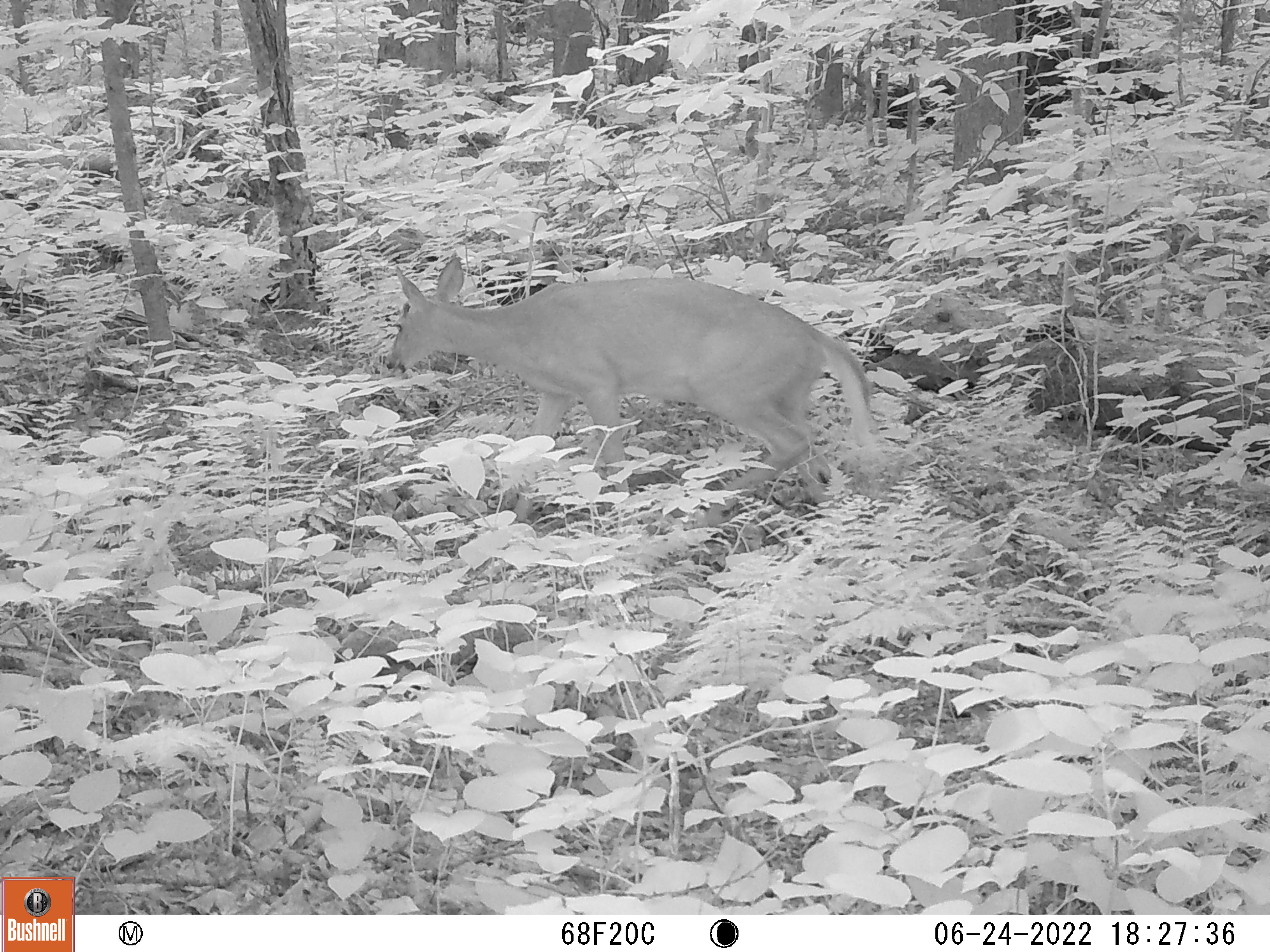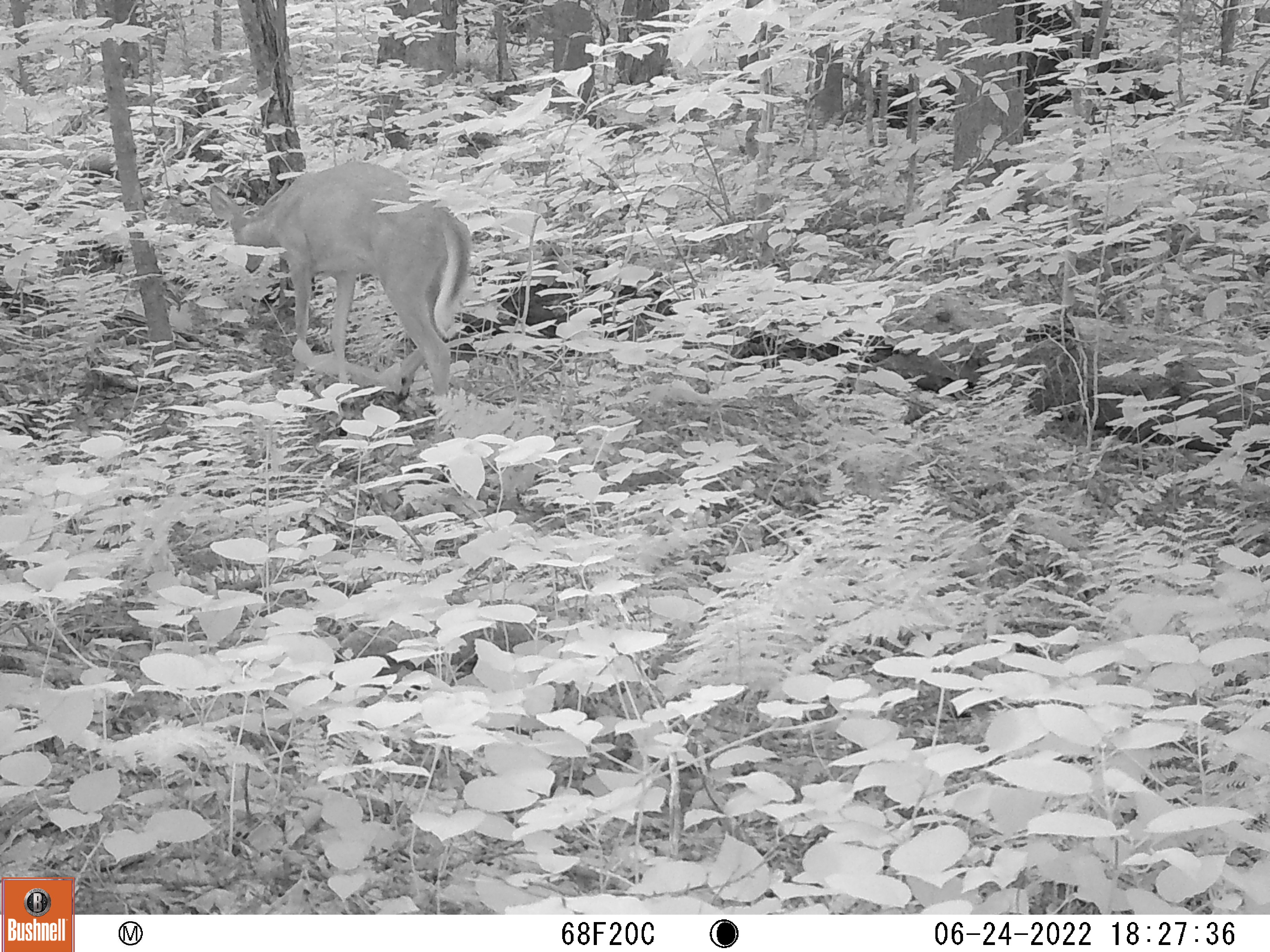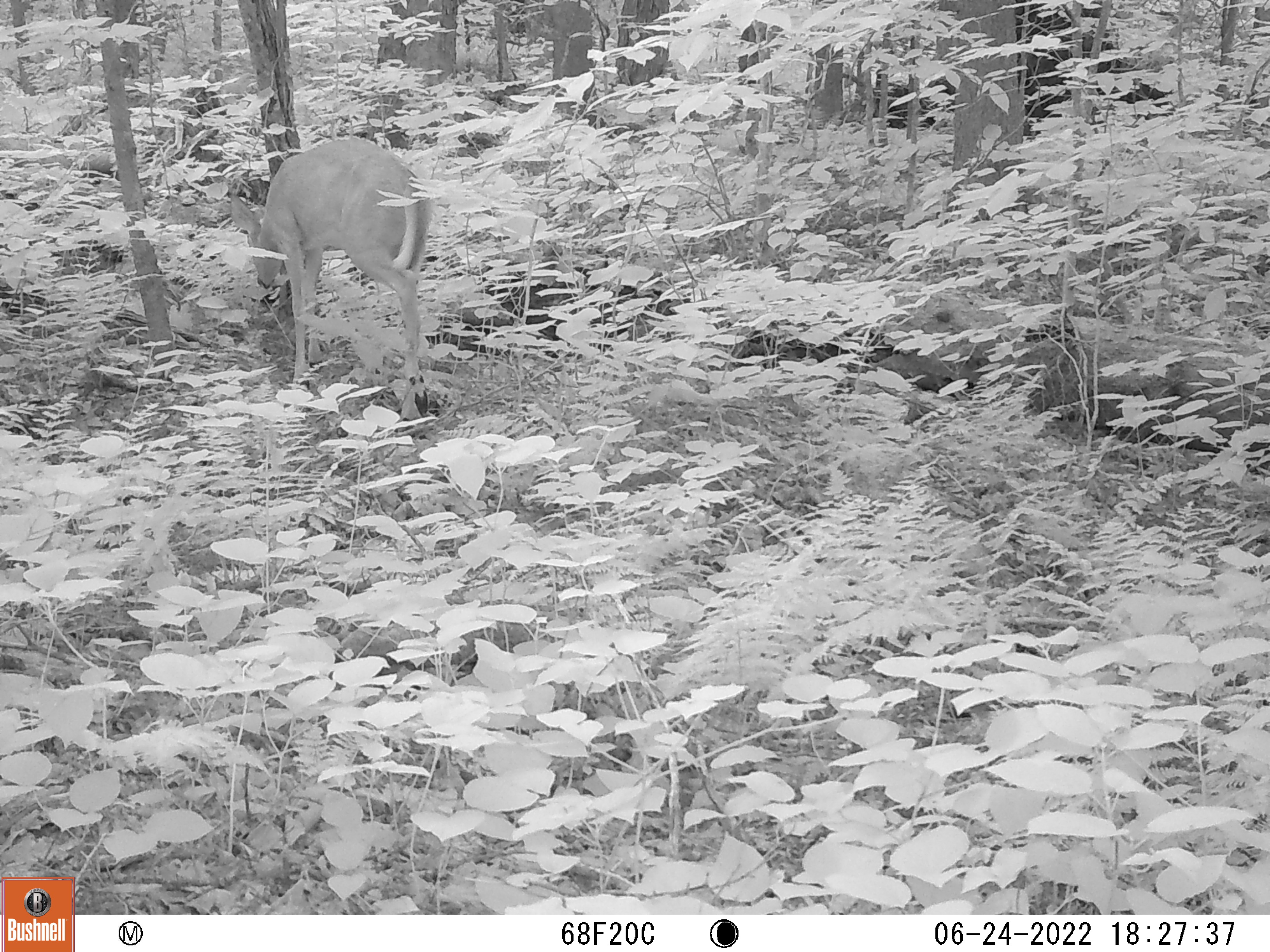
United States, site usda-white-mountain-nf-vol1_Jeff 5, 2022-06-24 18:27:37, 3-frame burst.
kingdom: Animalia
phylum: Chordata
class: Mammalia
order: Artiodactyla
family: Cervidae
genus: Odocoileus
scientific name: Odocoileus virginianus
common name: white-tailed deer